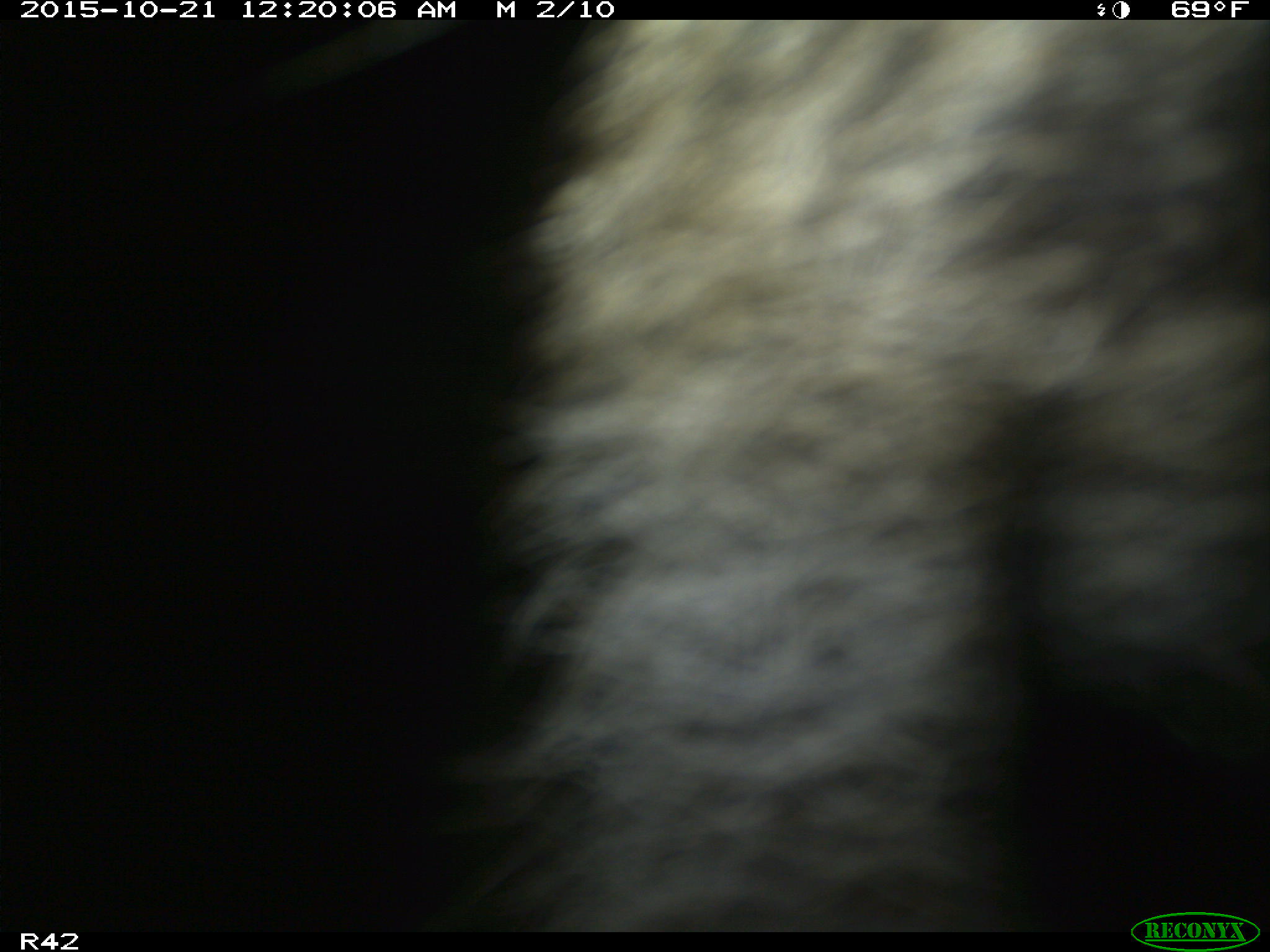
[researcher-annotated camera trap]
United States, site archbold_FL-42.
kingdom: Animalia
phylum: Chordata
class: Mammalia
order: Carnivora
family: Procyonidae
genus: Procyon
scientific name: Procyon lotor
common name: common raccoon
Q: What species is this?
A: Procyon lotor (common raccoon).